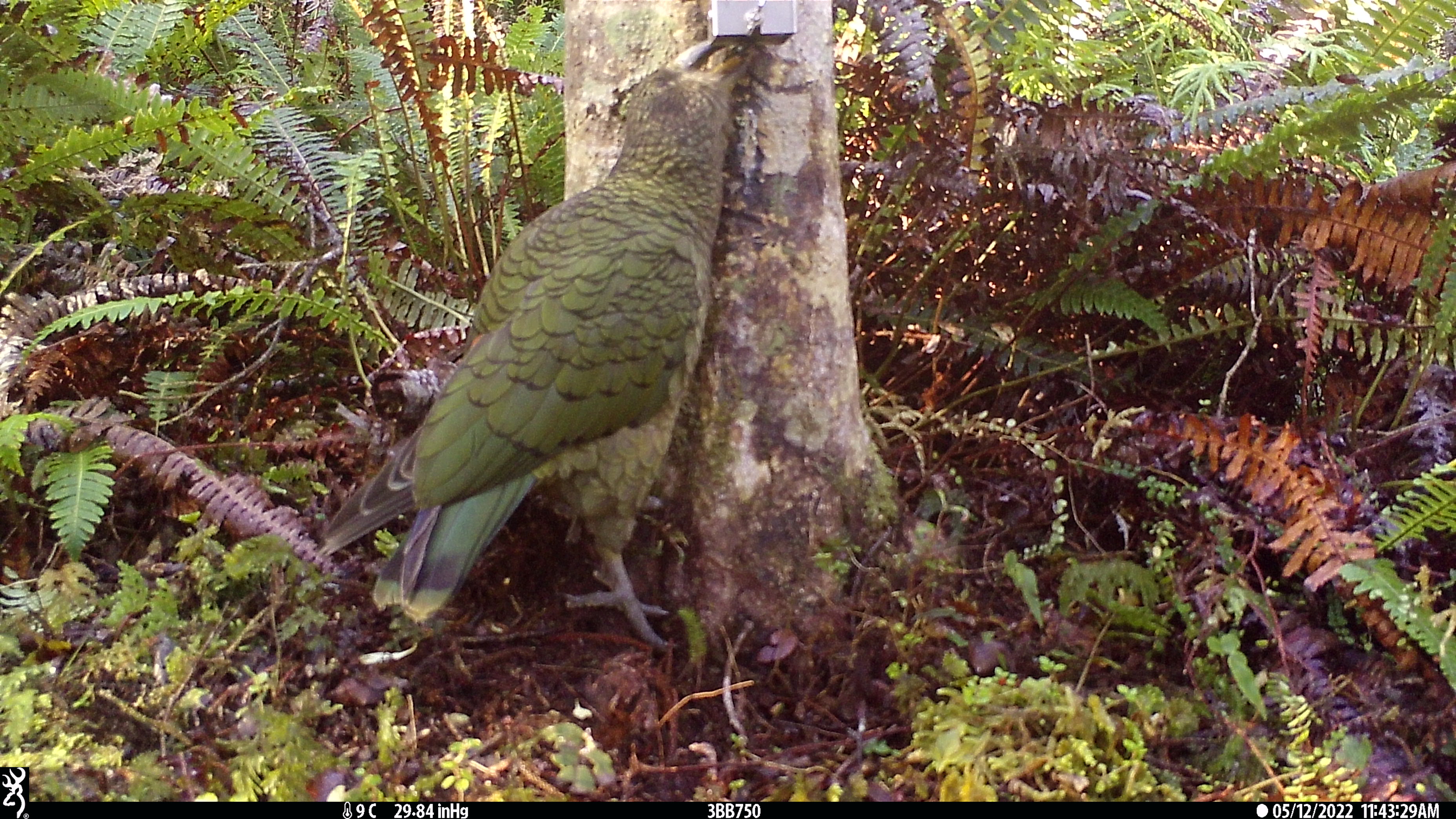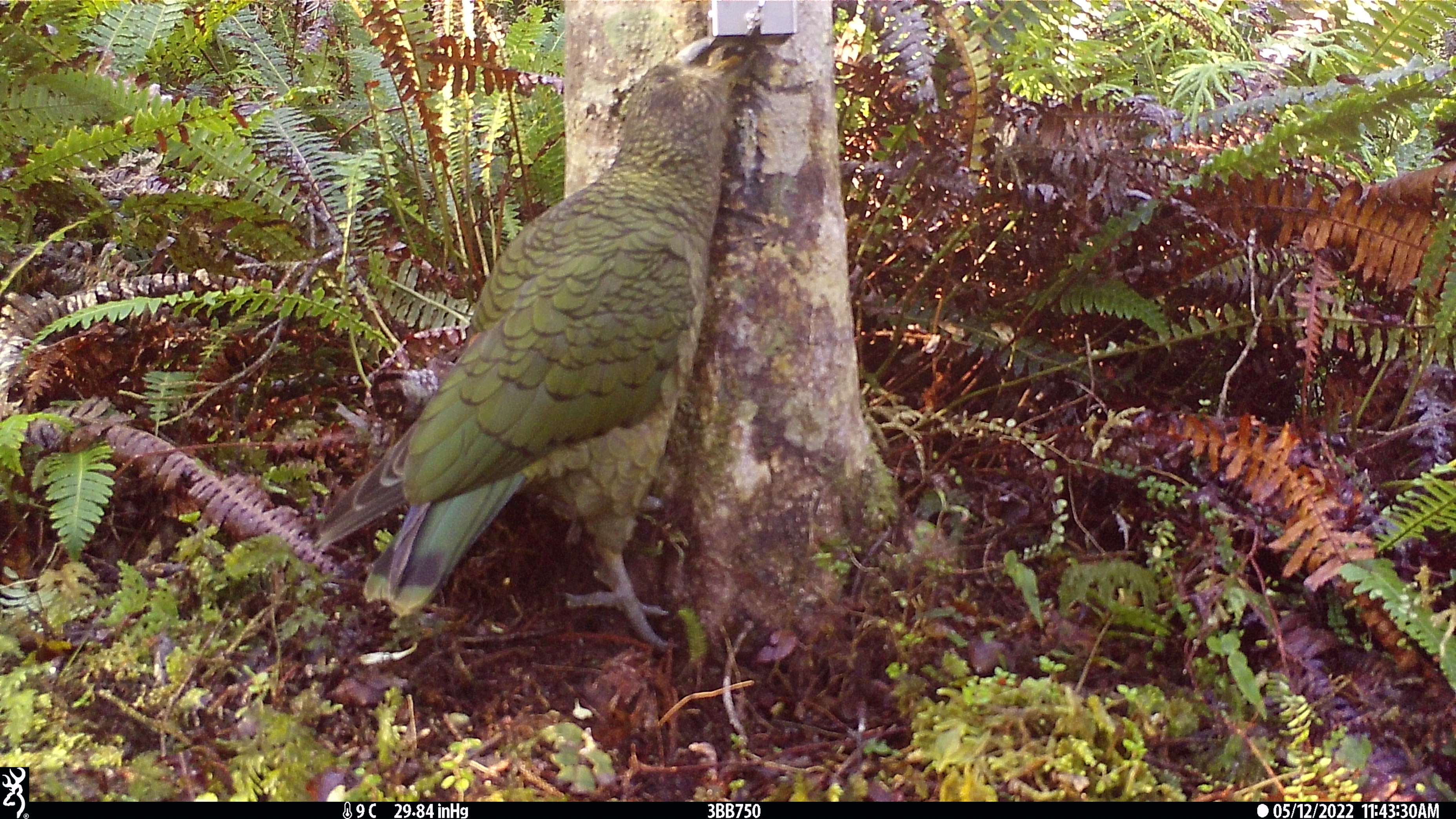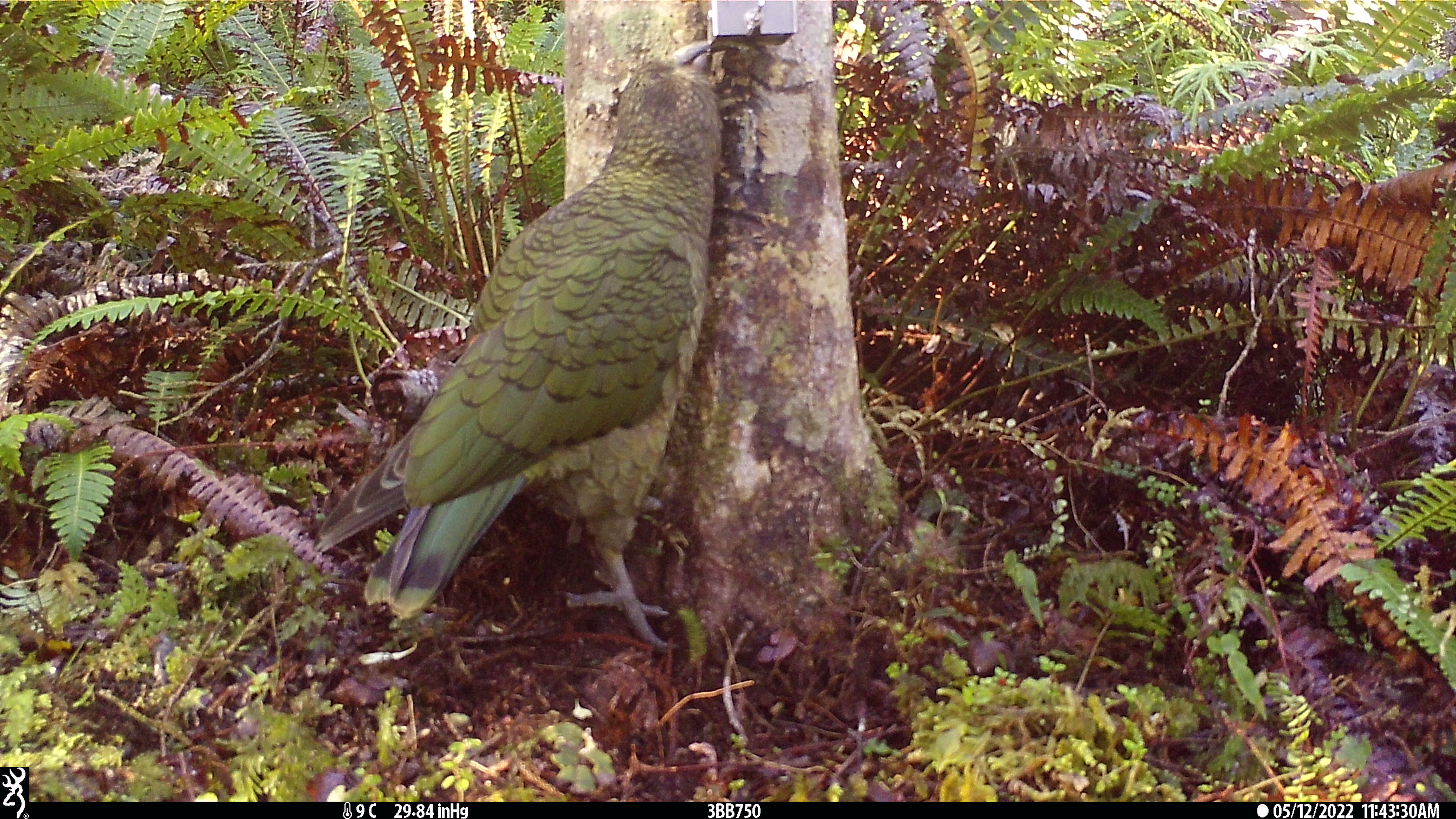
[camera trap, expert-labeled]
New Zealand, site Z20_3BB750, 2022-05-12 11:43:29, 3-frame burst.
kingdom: Animalia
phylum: Chordata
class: Aves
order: Psittaciformes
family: Strigopidae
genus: Nestor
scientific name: Nestor notabilis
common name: kea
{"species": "kea (Nestor notabilis)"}